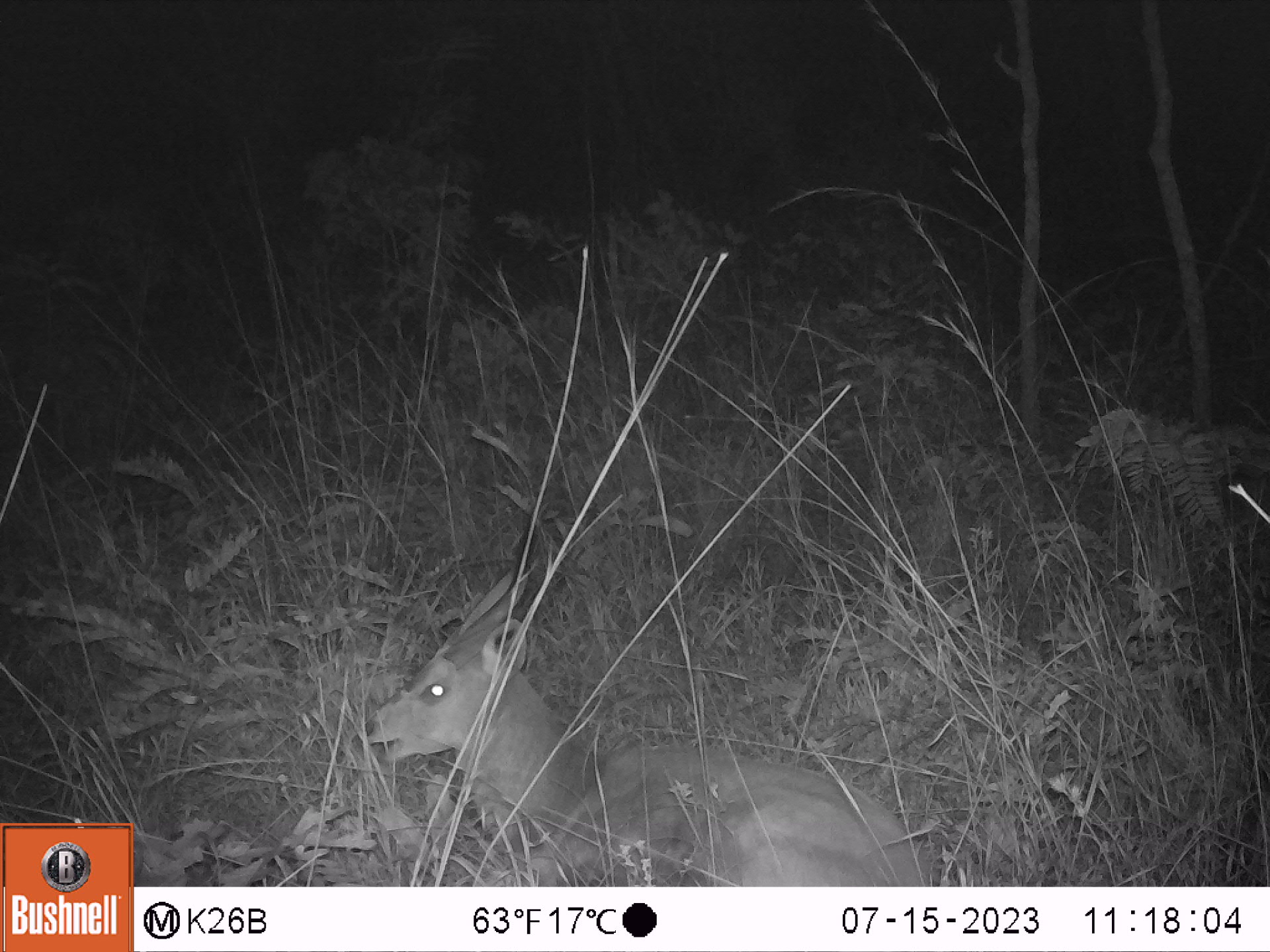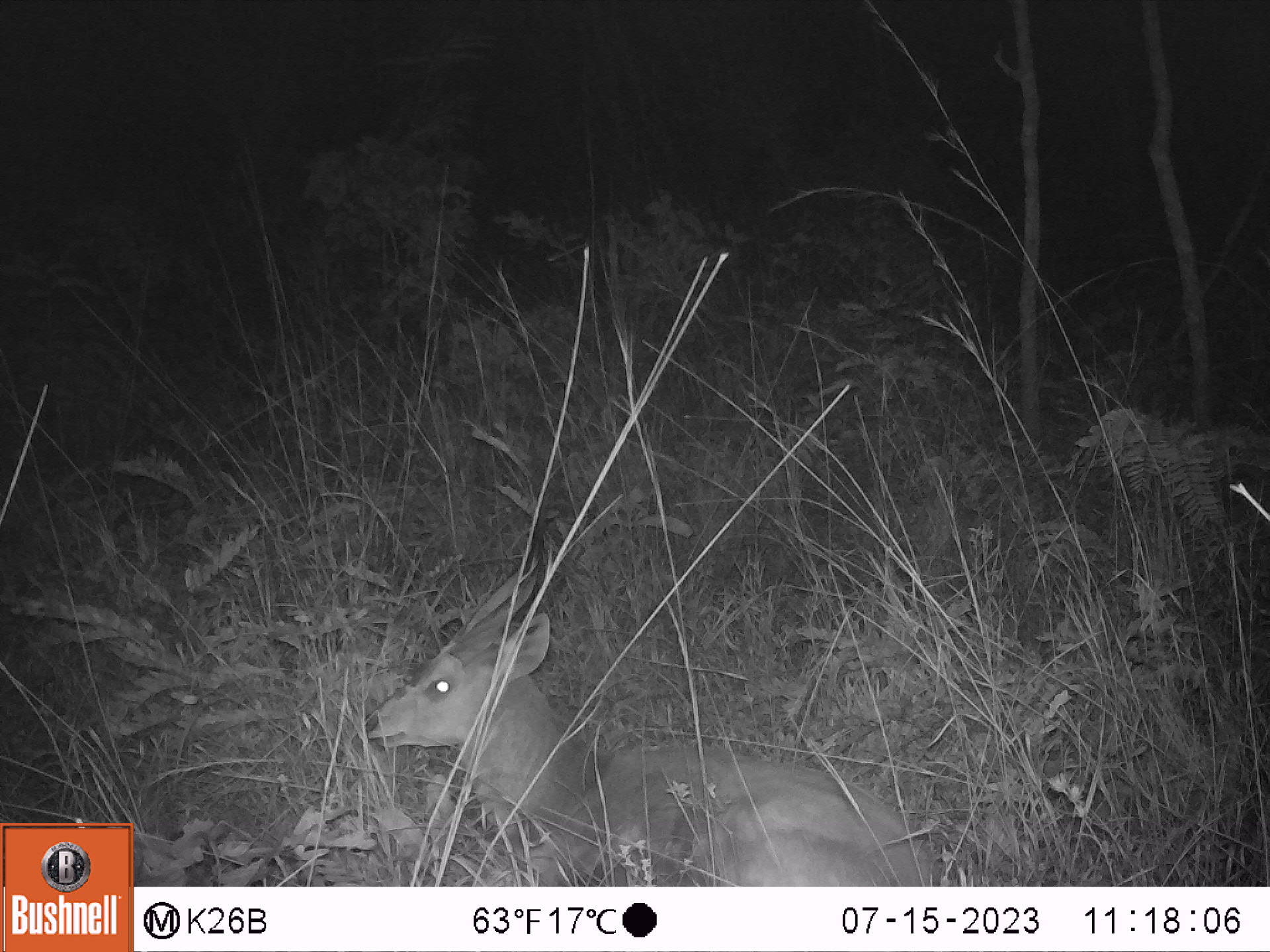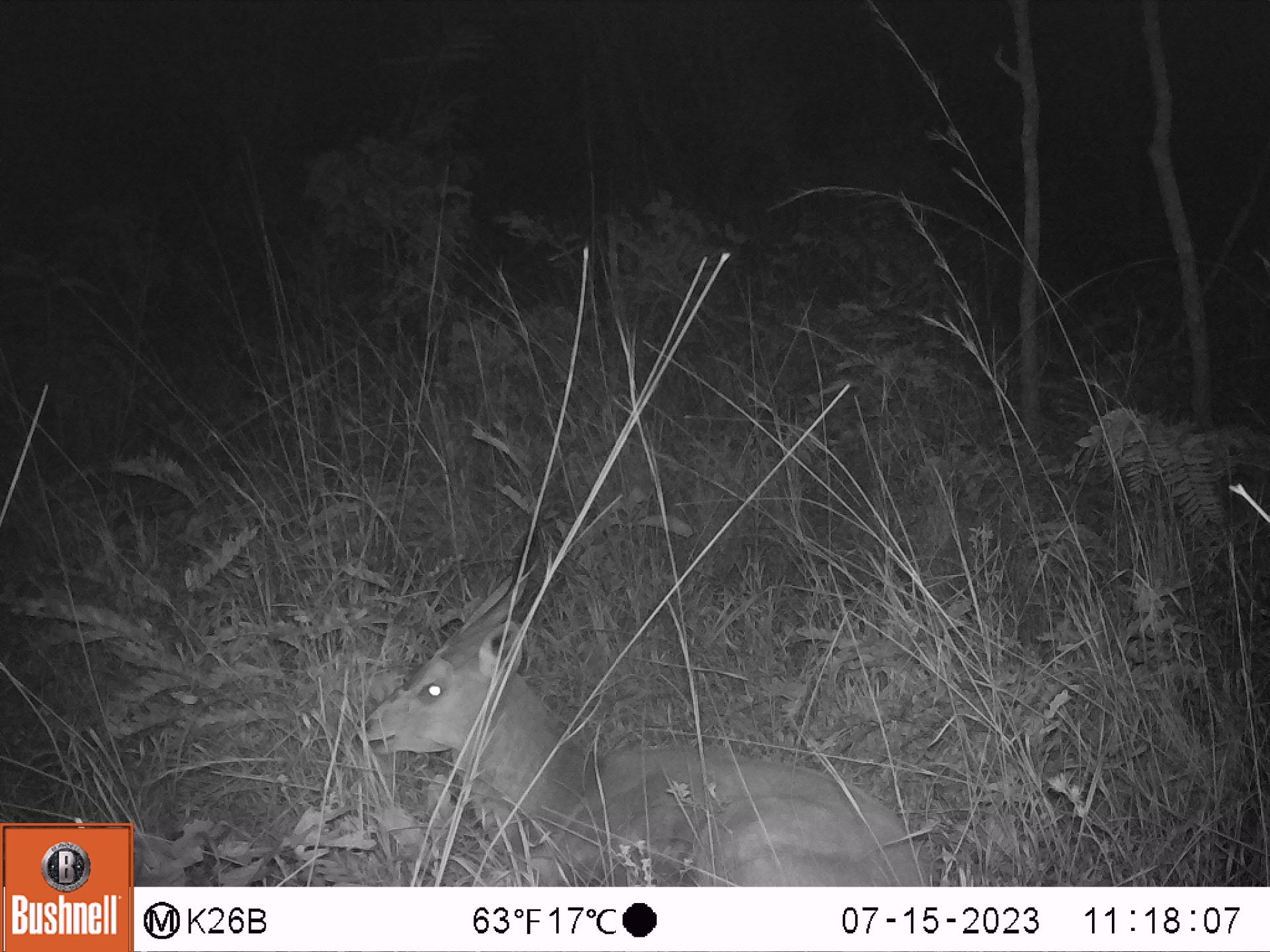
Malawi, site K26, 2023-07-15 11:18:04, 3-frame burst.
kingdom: Animalia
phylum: Chordata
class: Mammalia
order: Artiodactyla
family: Bovidae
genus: Tragelaphus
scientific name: Tragelaphus sylvaticus sylvaticus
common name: cape bushbuck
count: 1